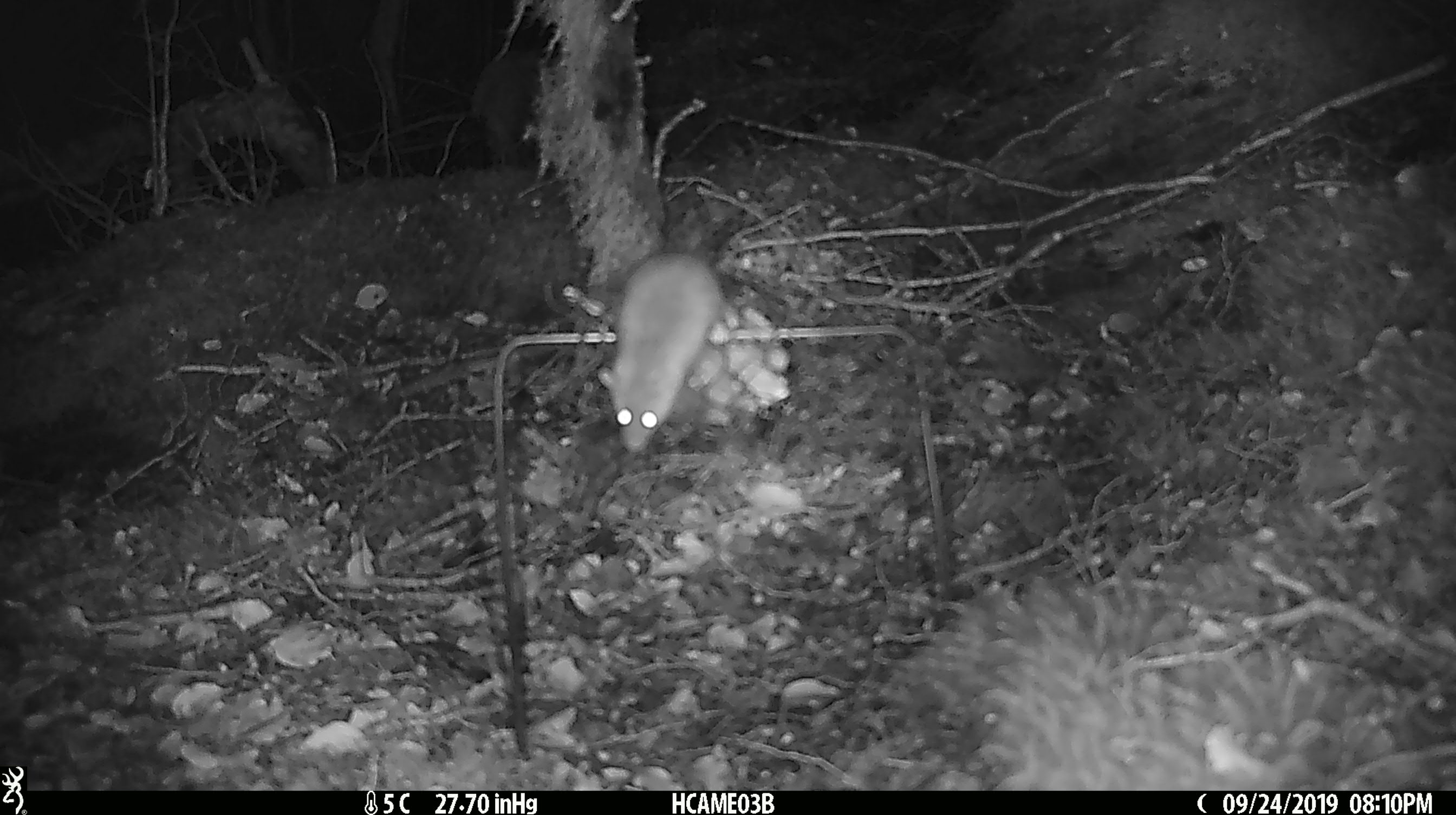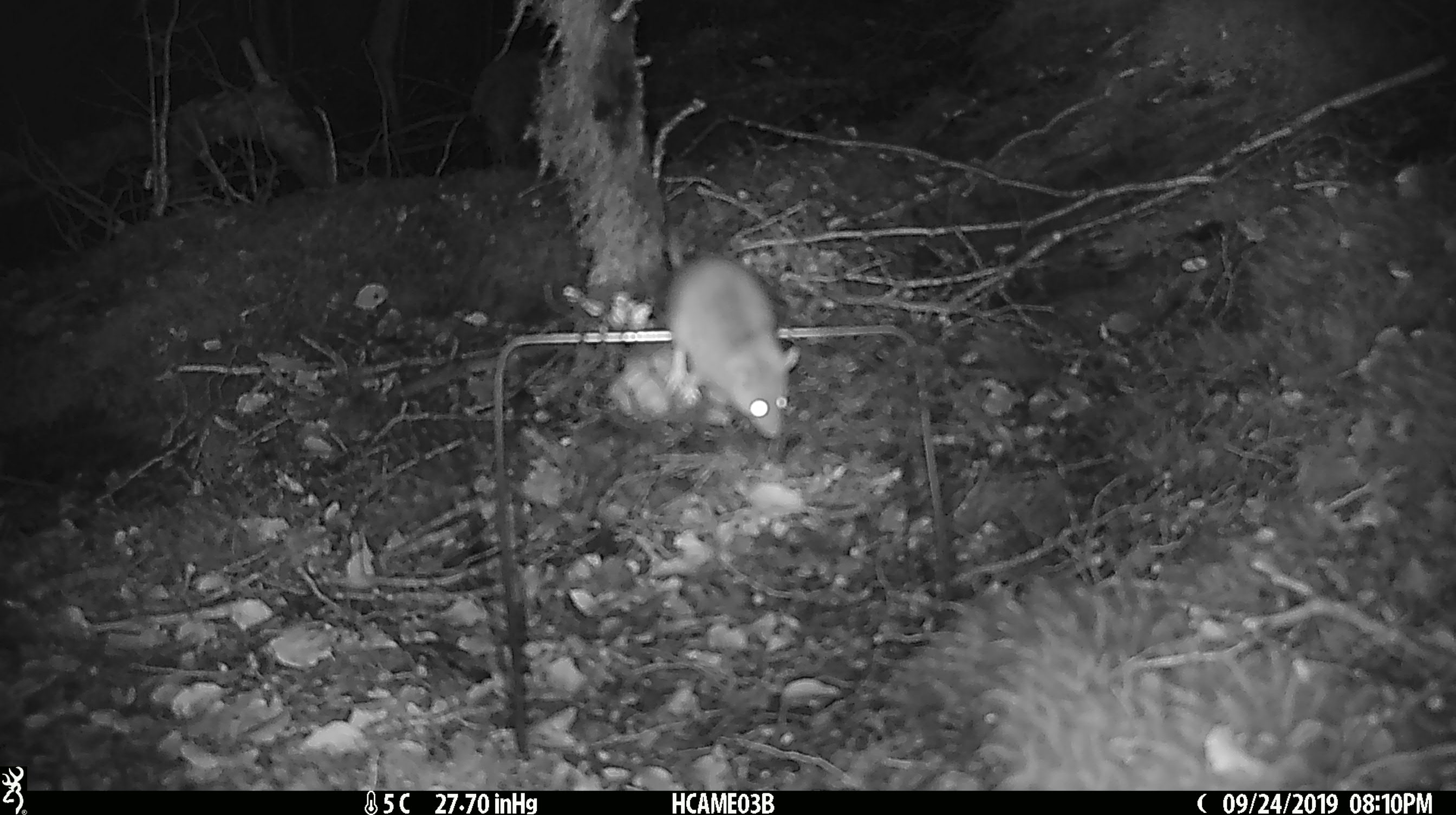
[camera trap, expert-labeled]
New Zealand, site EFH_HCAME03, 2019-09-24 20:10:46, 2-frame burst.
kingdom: Animalia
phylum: Chordata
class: Mammalia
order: Rodentia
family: Muridae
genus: Mus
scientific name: Mus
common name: mouse